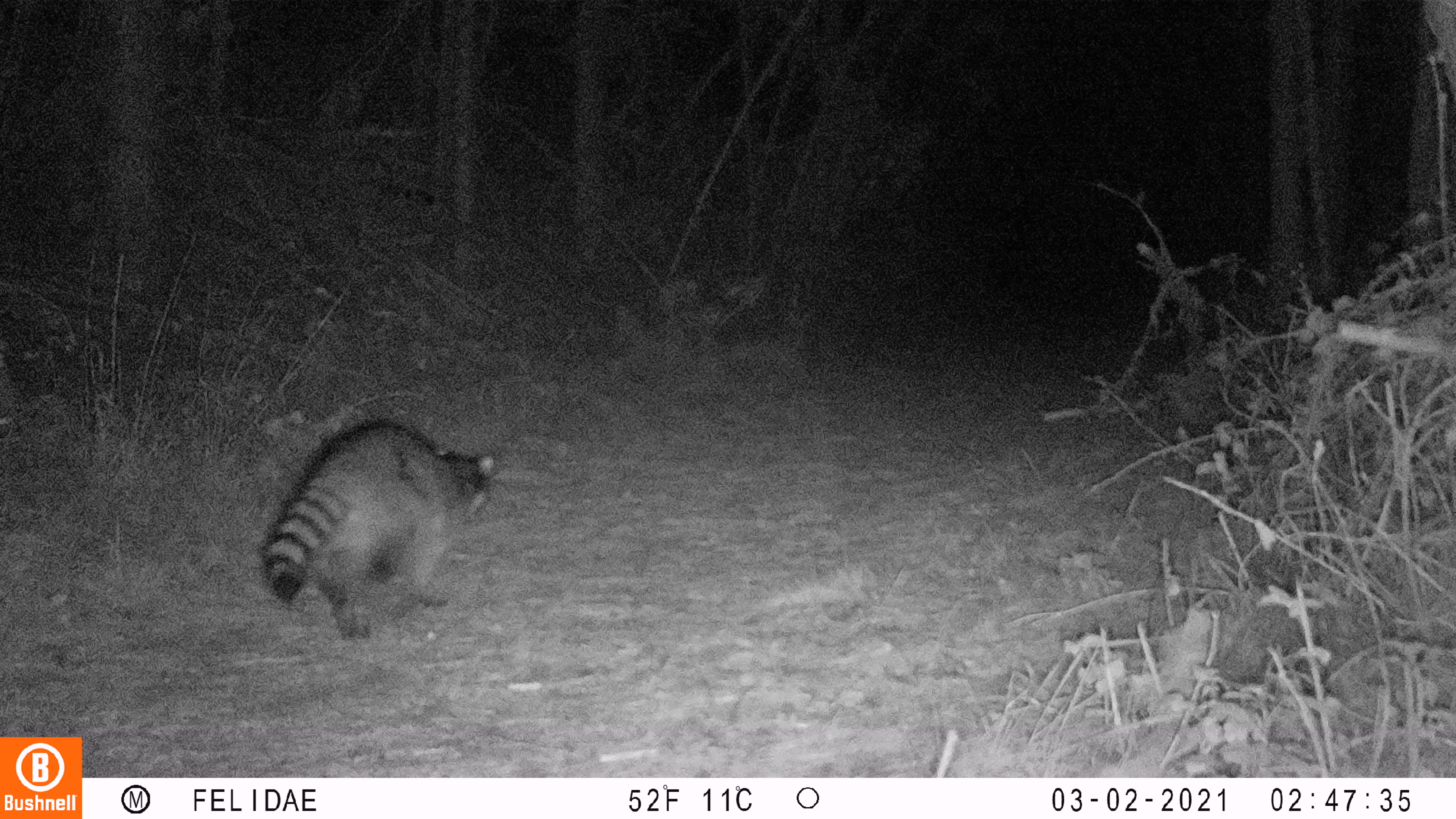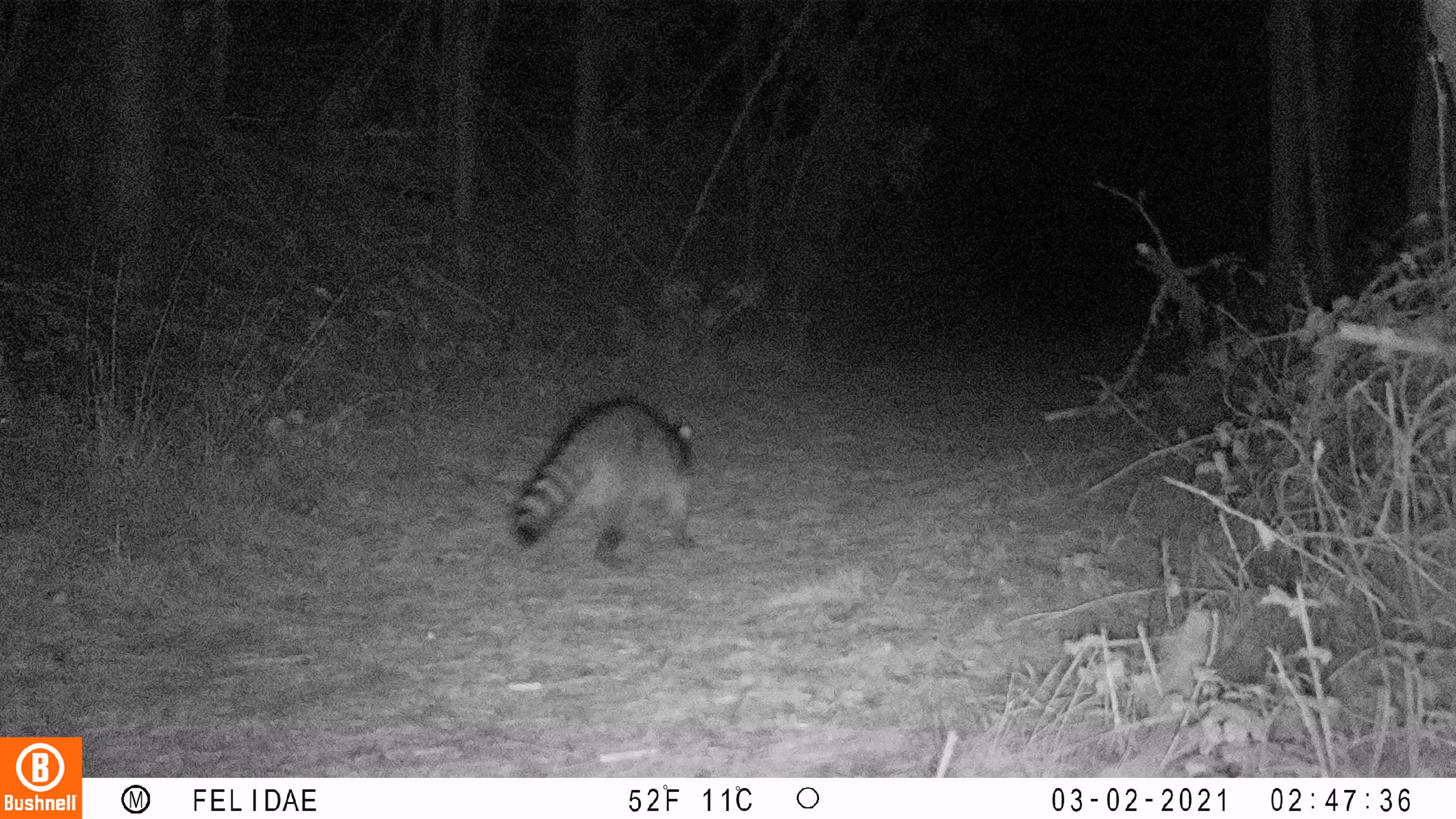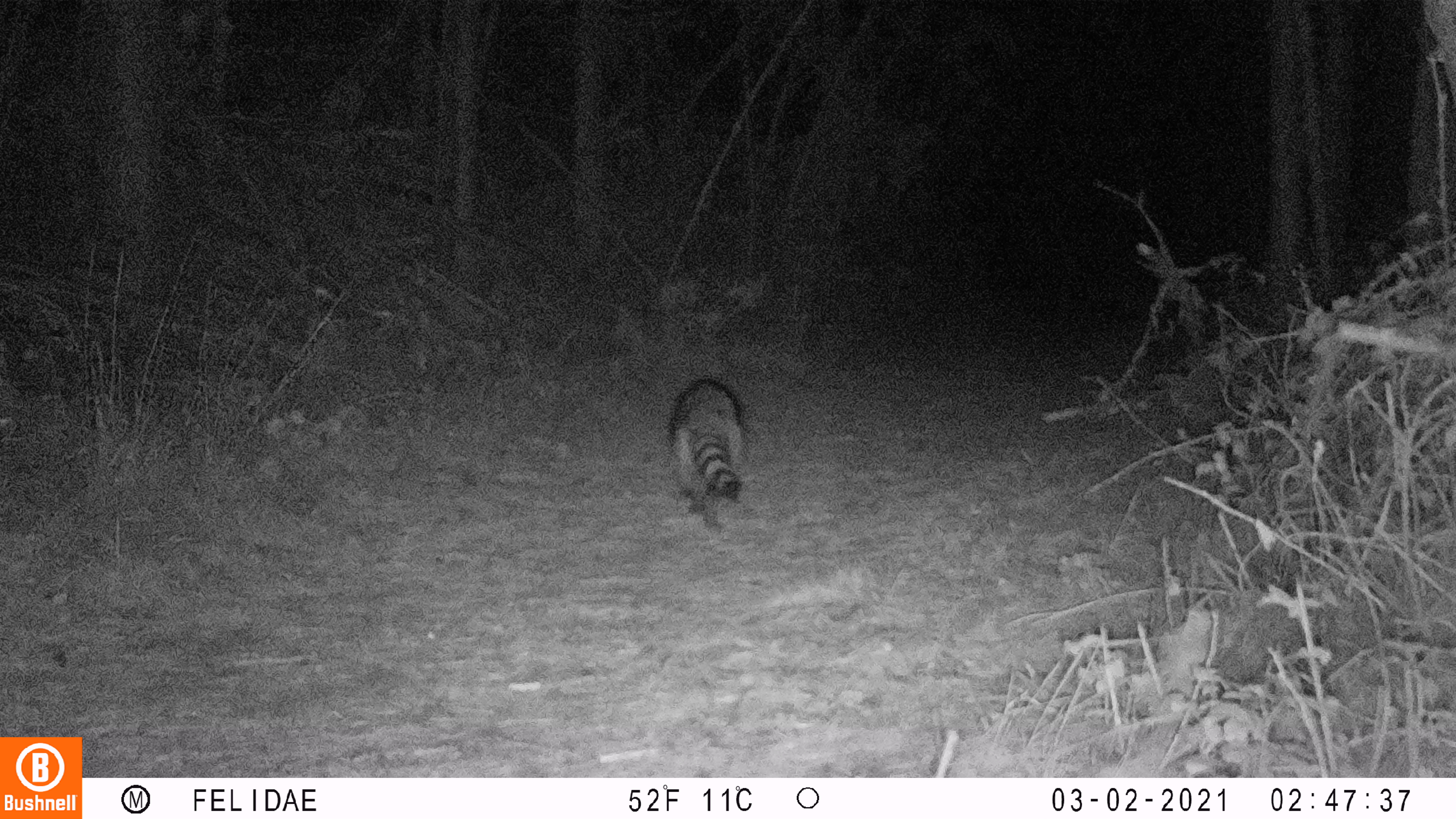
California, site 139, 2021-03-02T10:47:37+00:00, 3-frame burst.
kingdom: Animalia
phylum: Chordata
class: Mammalia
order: Carnivora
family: Procyonidae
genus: Procyon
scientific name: Procyon lotor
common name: raccoon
Raccoon (Procyon lotor).